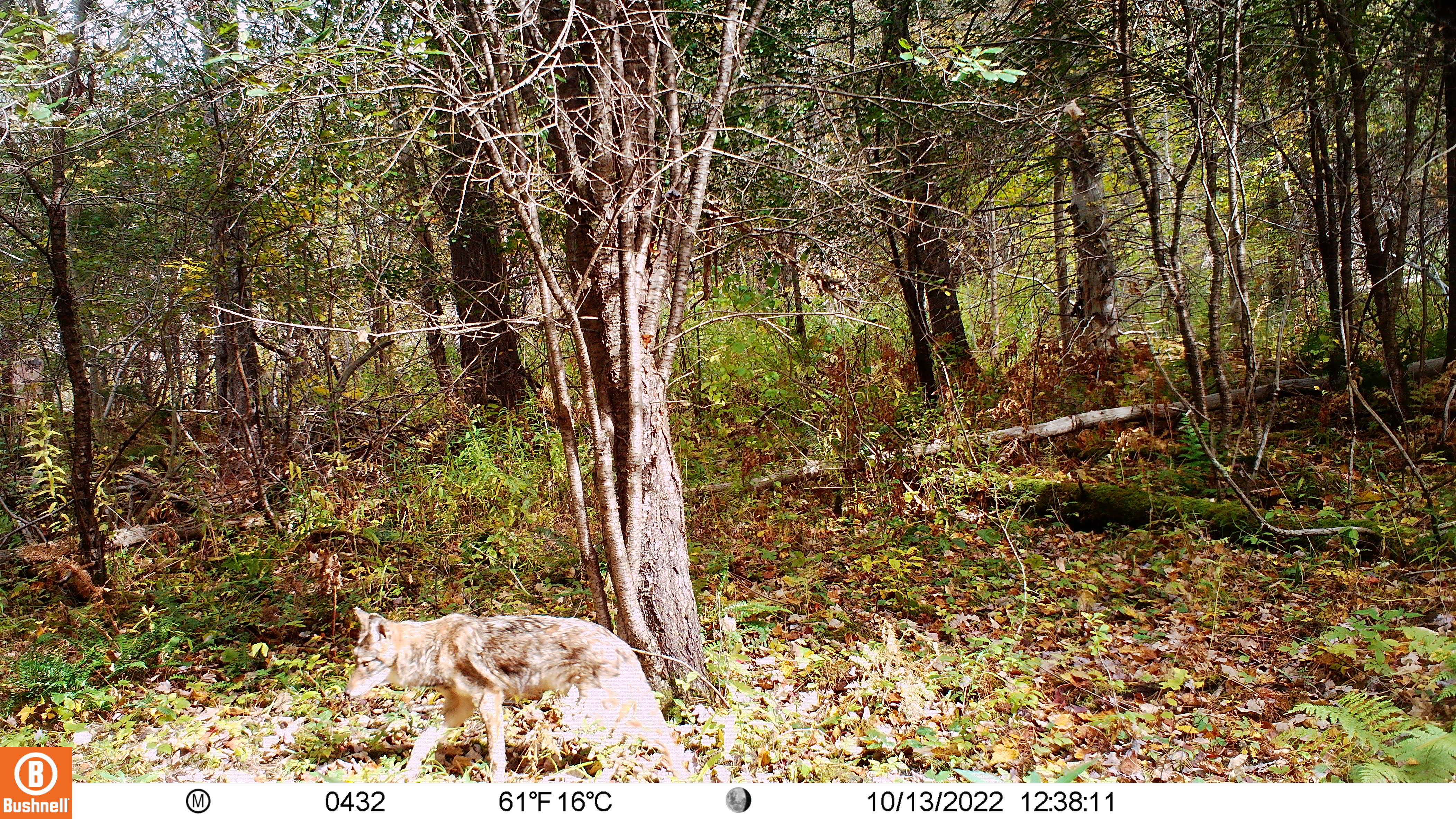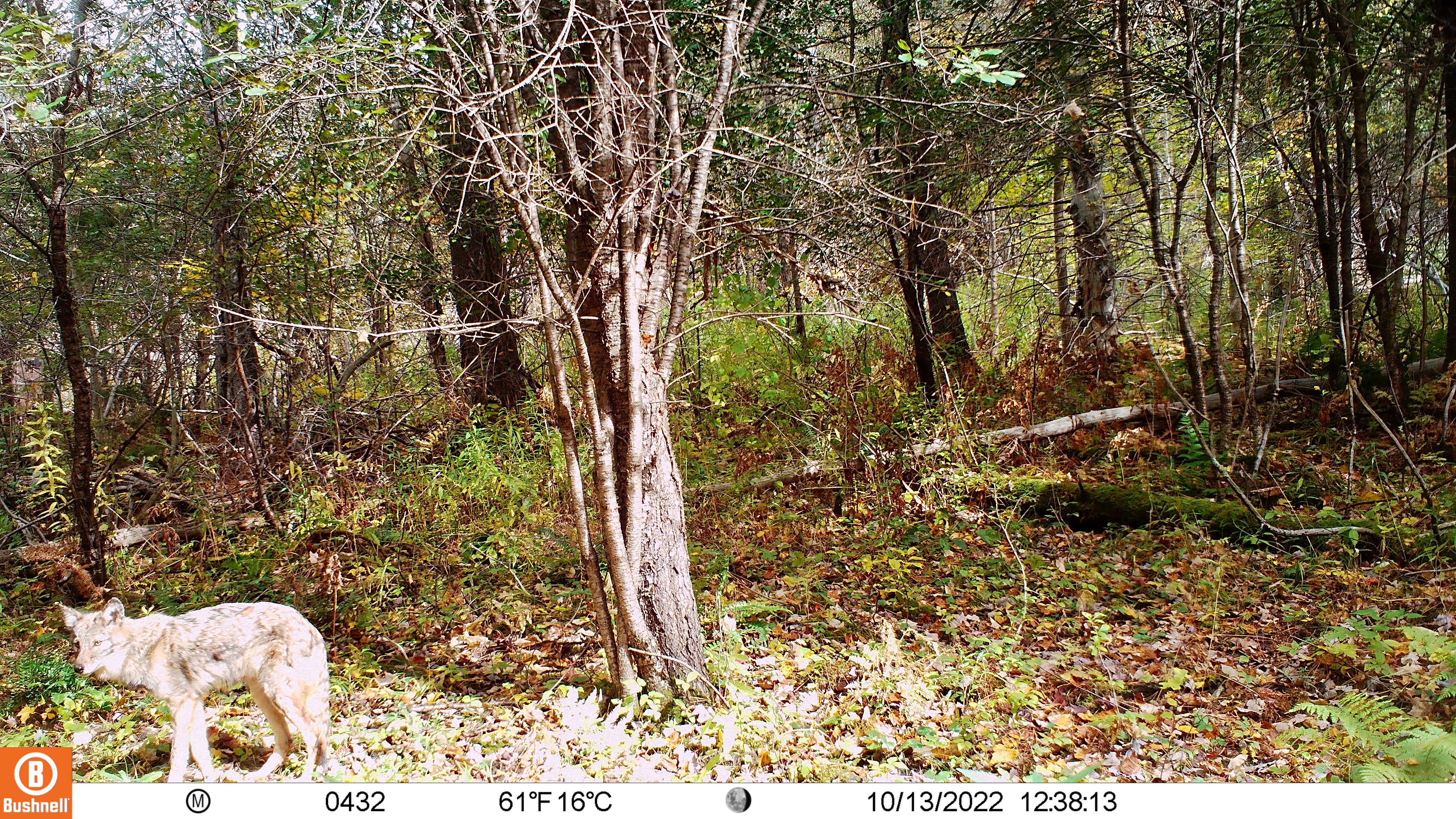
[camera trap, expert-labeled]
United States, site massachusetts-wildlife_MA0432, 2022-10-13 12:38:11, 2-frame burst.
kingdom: Animalia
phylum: Chordata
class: Mammalia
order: Carnivora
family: Canidae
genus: Canis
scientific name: Canis latrans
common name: coyote